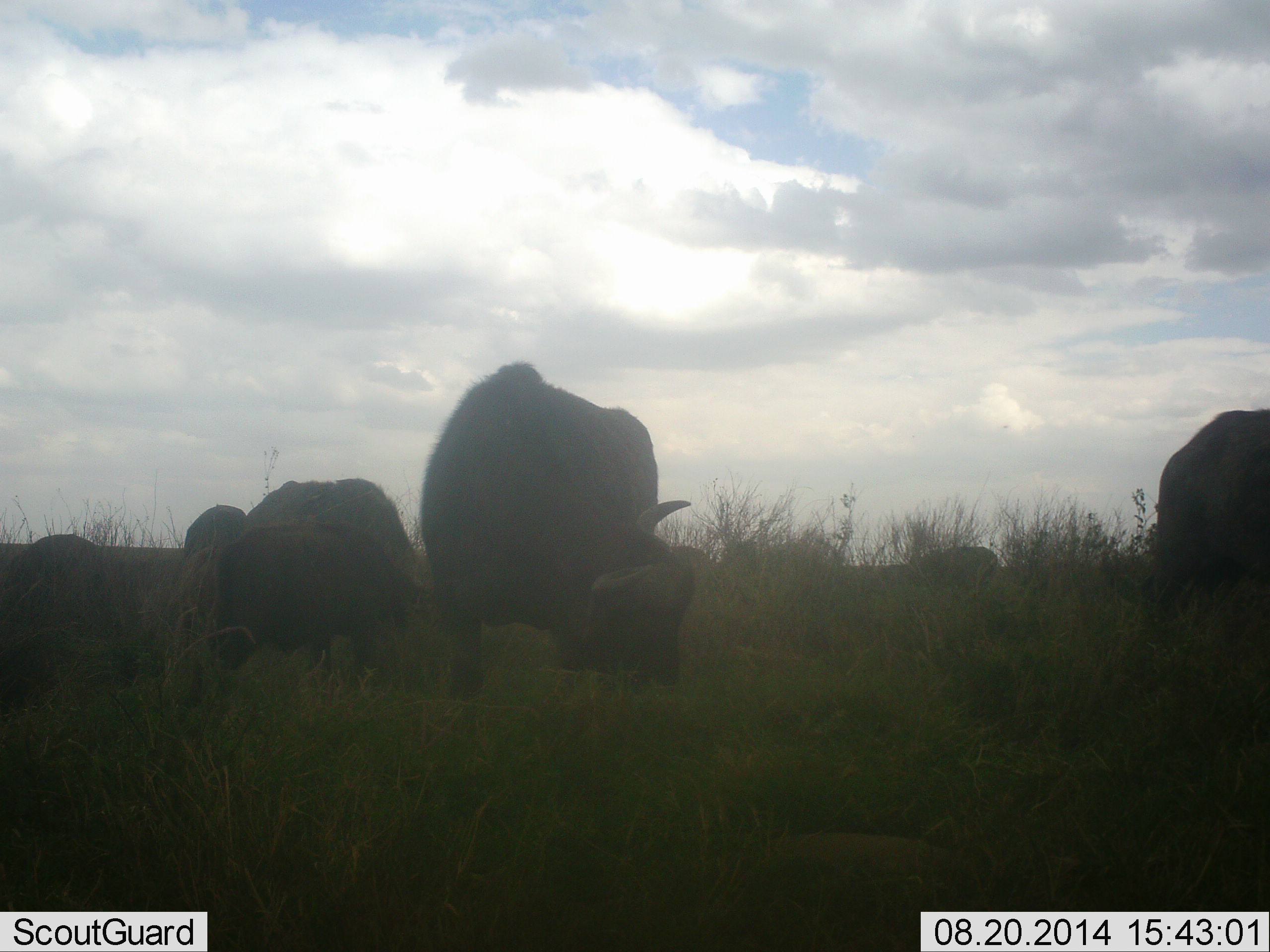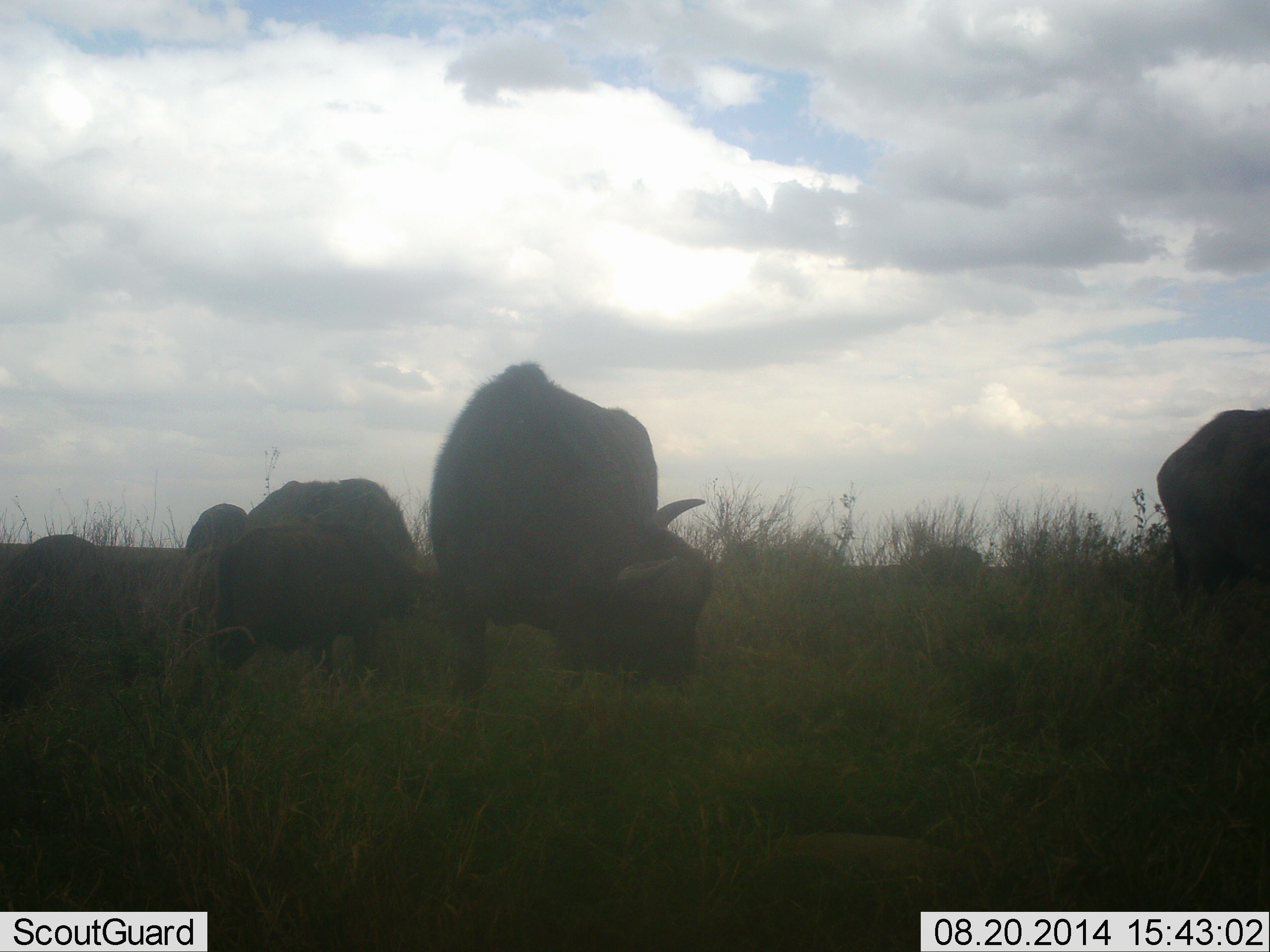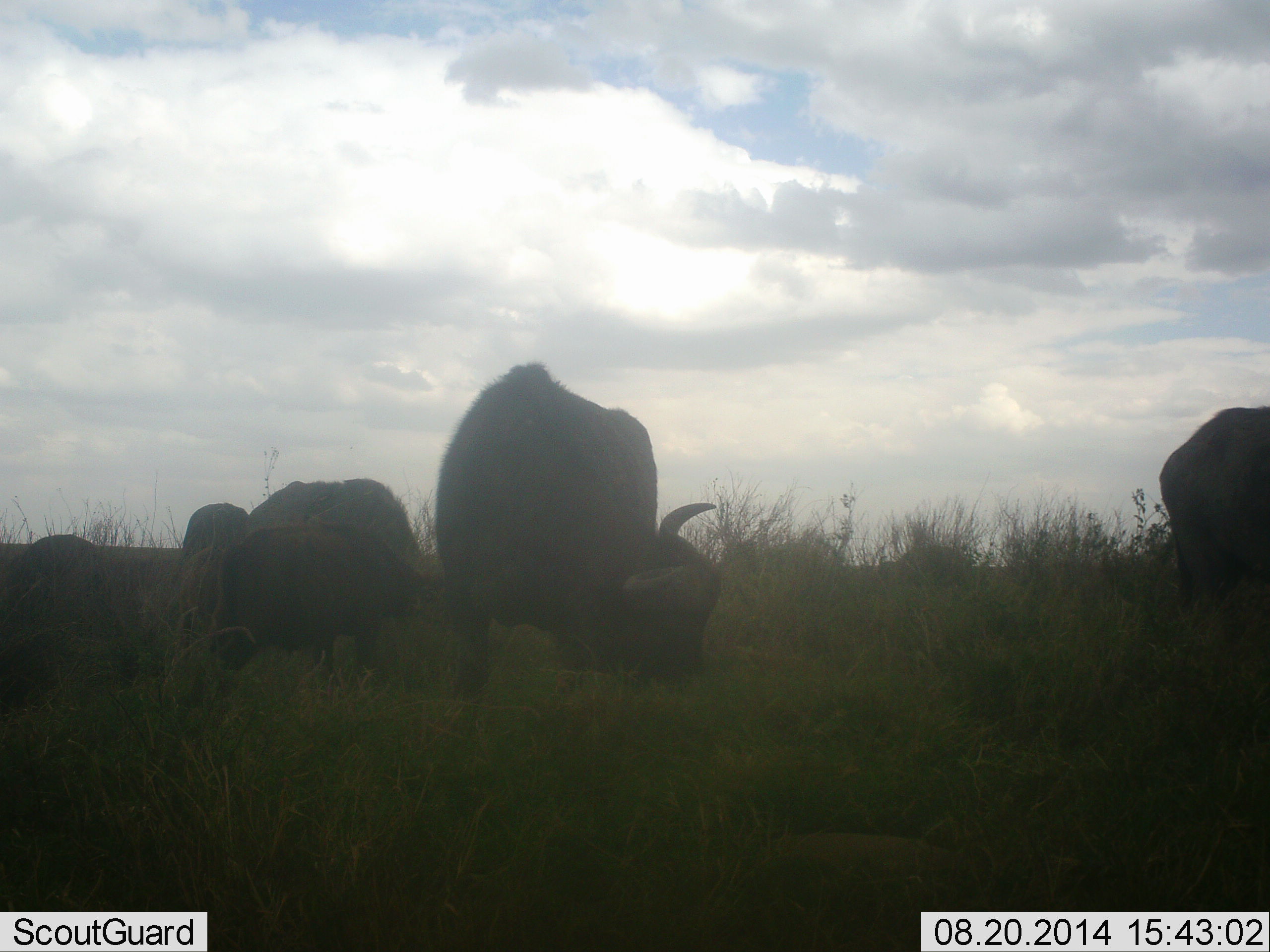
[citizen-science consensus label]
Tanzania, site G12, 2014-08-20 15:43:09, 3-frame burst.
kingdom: Animalia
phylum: Chordata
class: Mammalia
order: Artiodactyla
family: Bovidae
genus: Syncerus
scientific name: Syncerus caffer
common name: cape buffalo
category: buffalo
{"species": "buffalo (cape buffalo) (Syncerus caffer)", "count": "6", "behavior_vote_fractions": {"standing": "30%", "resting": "0%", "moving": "10%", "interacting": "0%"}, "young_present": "10%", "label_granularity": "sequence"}